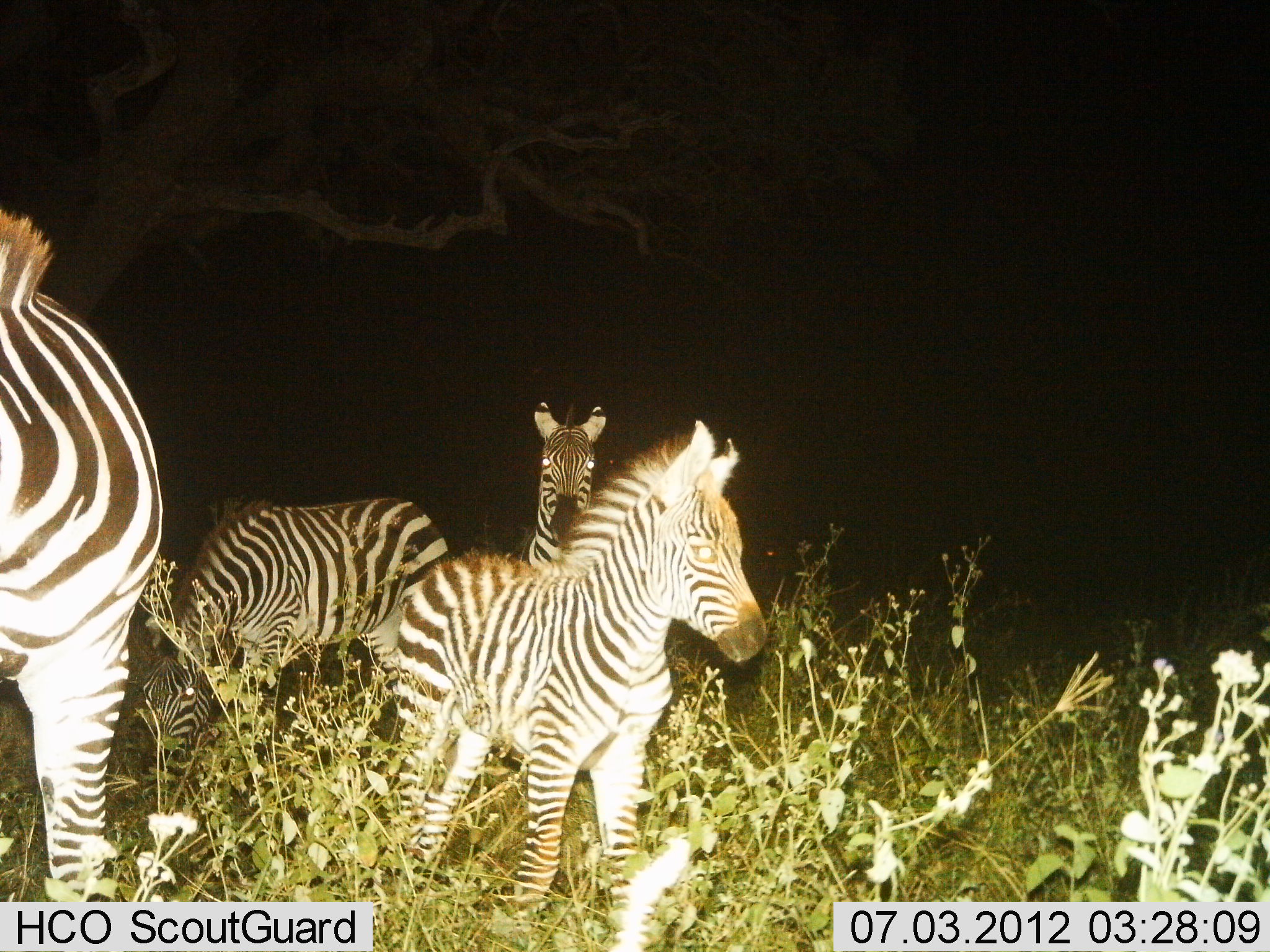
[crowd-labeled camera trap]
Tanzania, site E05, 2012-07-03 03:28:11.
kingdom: Animalia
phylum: Chordata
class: Mammalia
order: Perissodactyla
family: Equidae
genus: Equus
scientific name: Equus quagga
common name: plains zebra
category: zebra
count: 4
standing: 60%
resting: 30%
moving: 10%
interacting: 10%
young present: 30%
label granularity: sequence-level